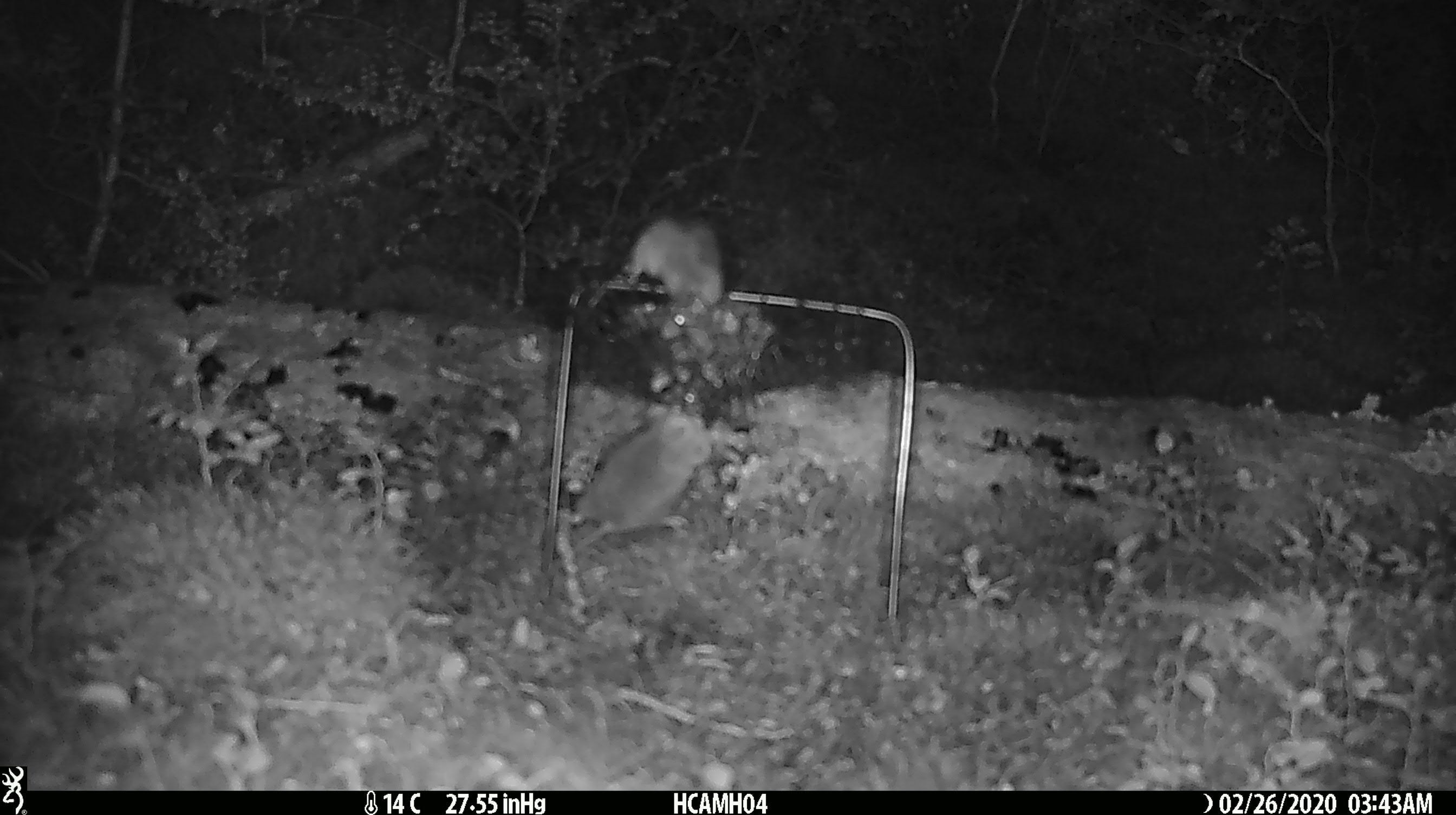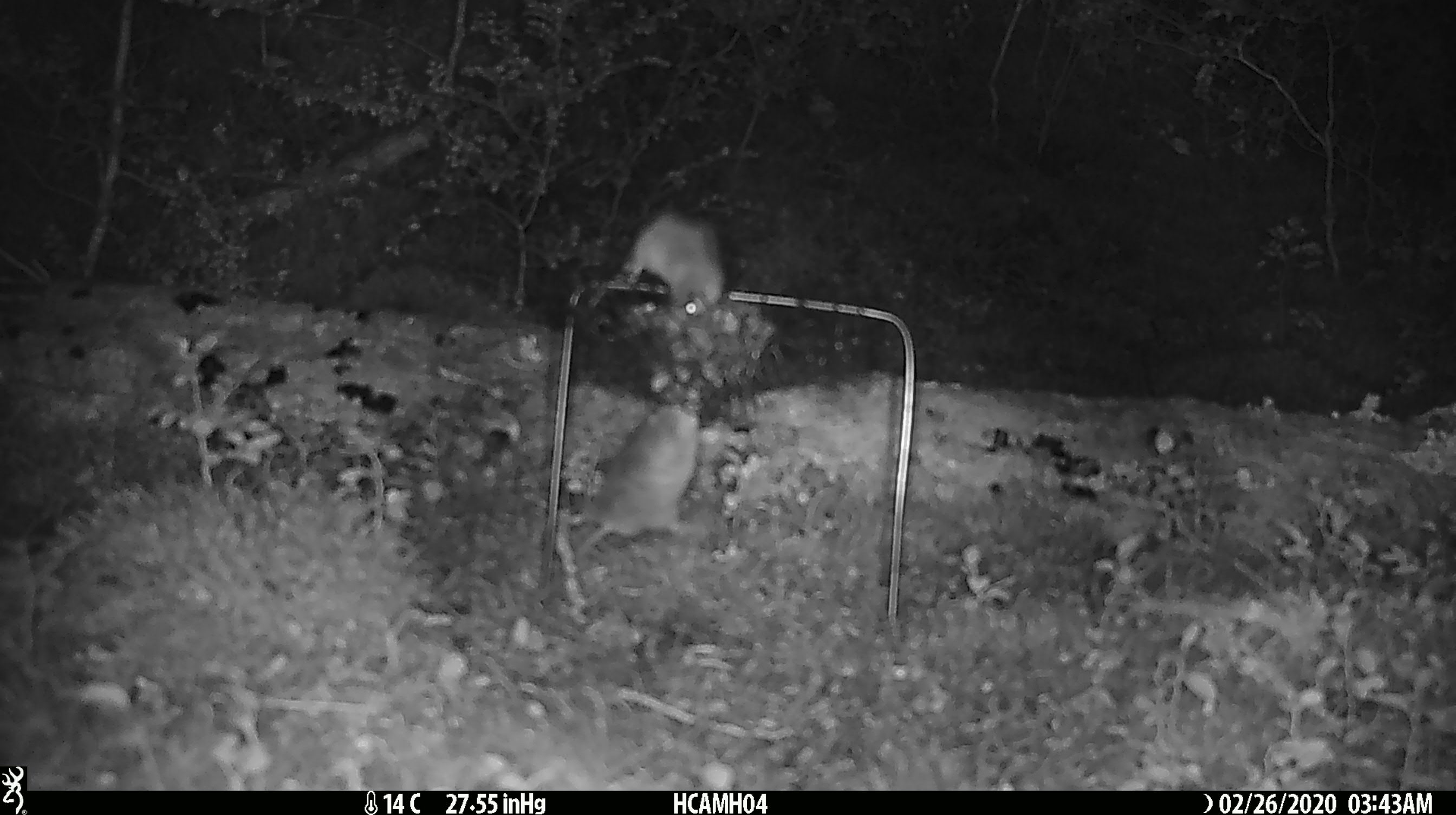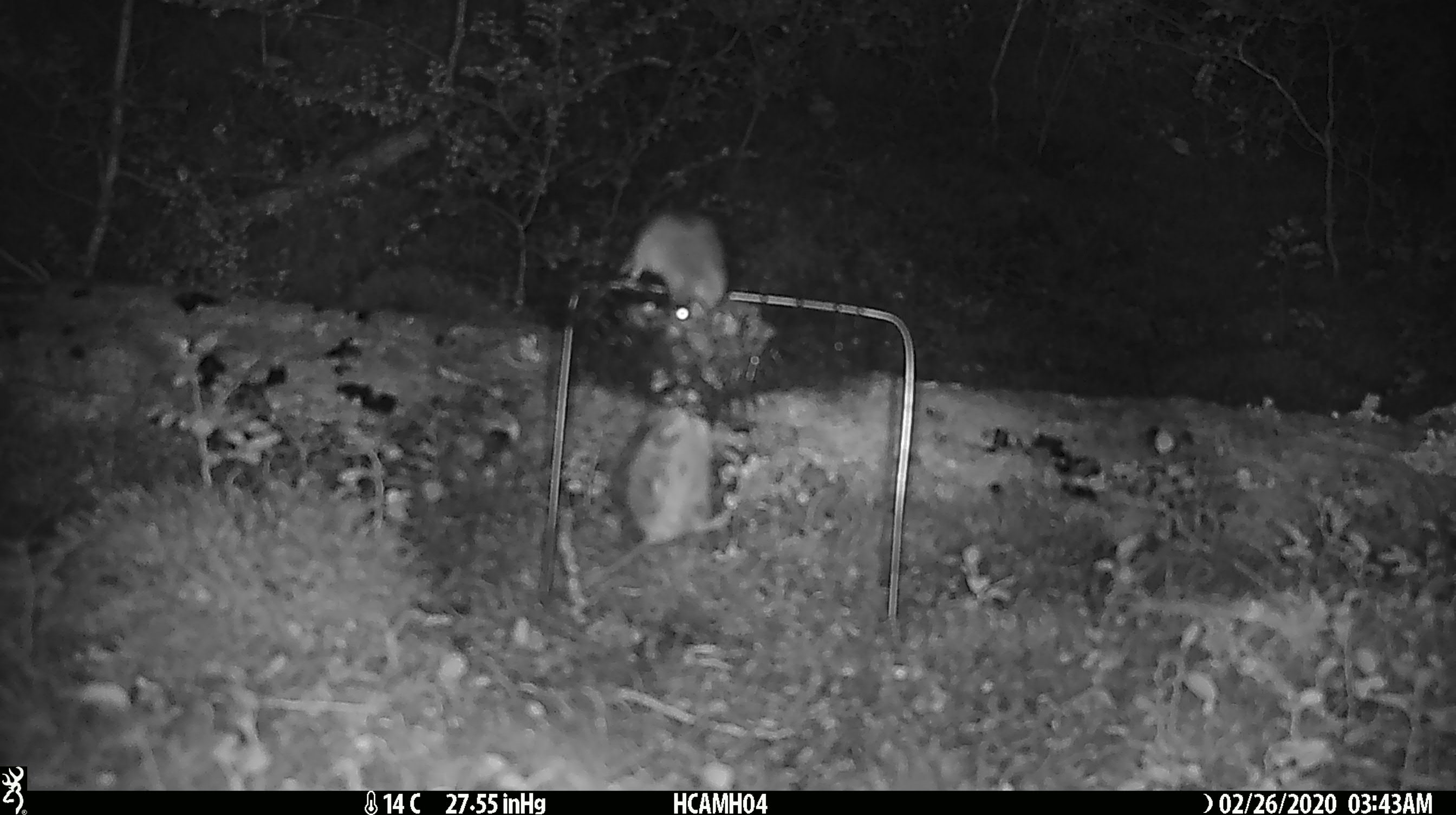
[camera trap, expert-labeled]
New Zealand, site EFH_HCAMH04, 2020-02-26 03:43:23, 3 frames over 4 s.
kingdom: Animalia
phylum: Chordata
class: Mammalia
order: Rodentia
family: Muridae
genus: Mus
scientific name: Mus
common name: mouse